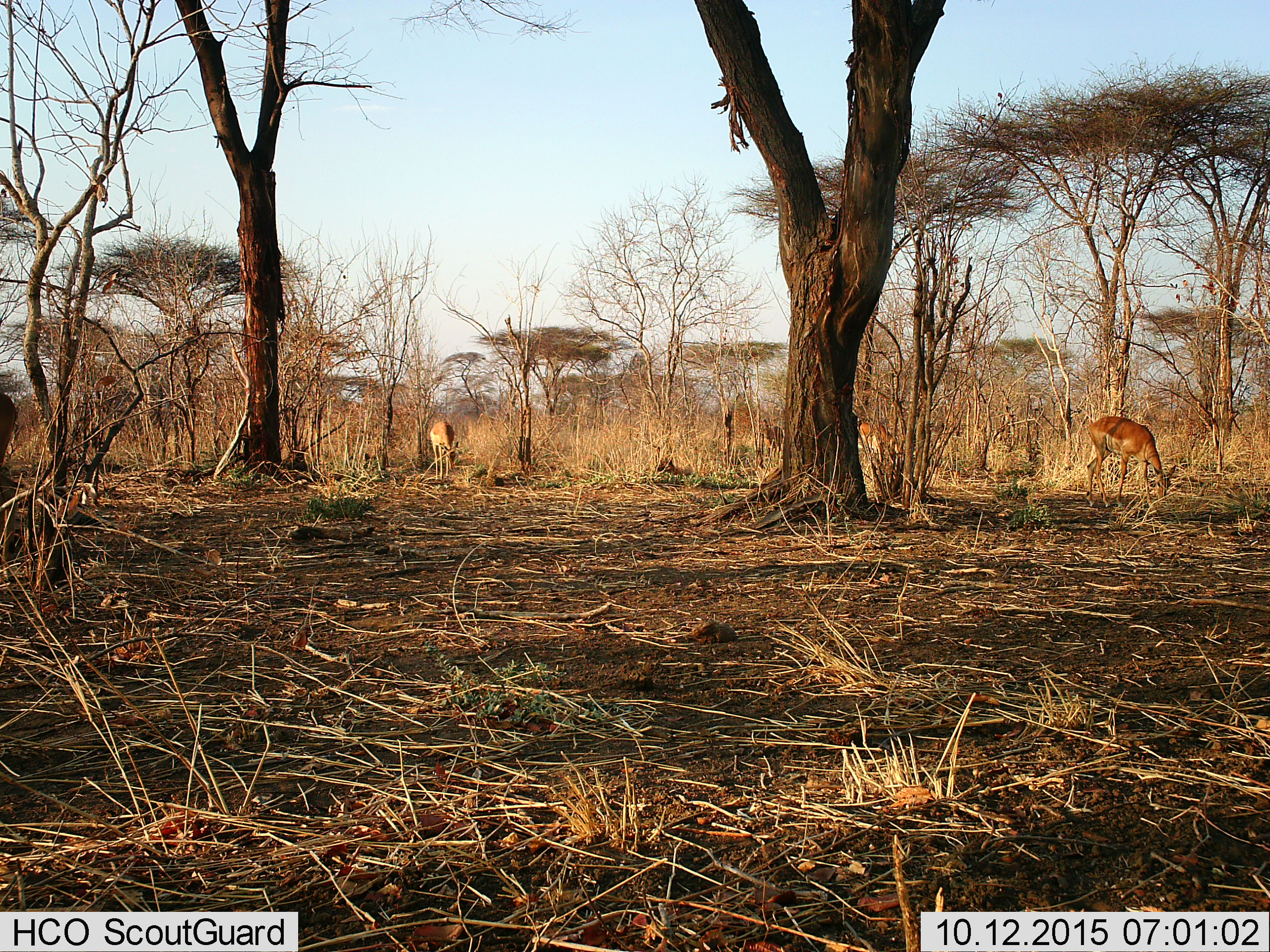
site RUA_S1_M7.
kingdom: Animalia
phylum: Chordata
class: Mammalia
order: Artiodactyla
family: Bovidae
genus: Aepyceros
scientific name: Aepyceros melampus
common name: impala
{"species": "impala (Aepyceros melampus)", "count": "5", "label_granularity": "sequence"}